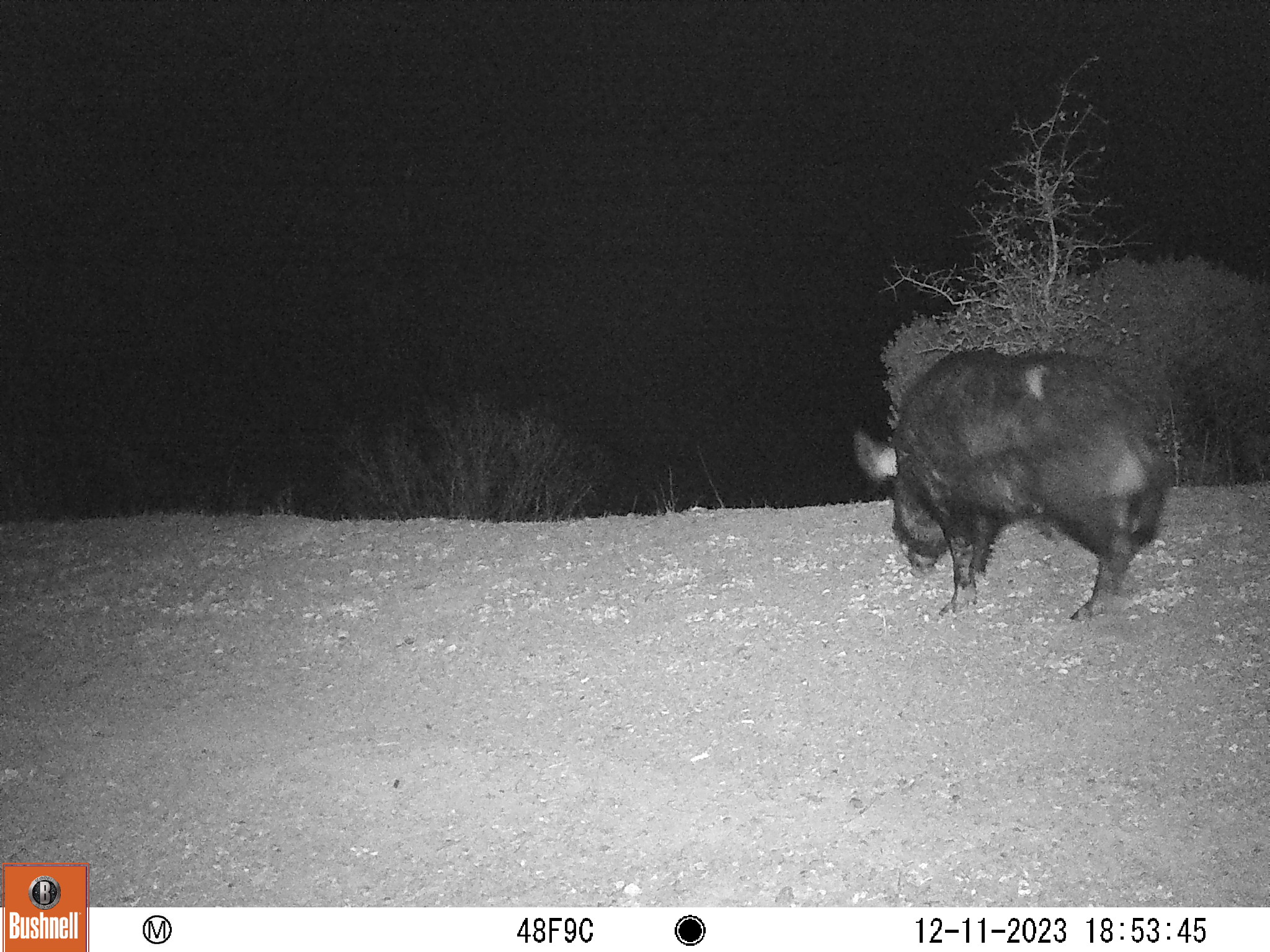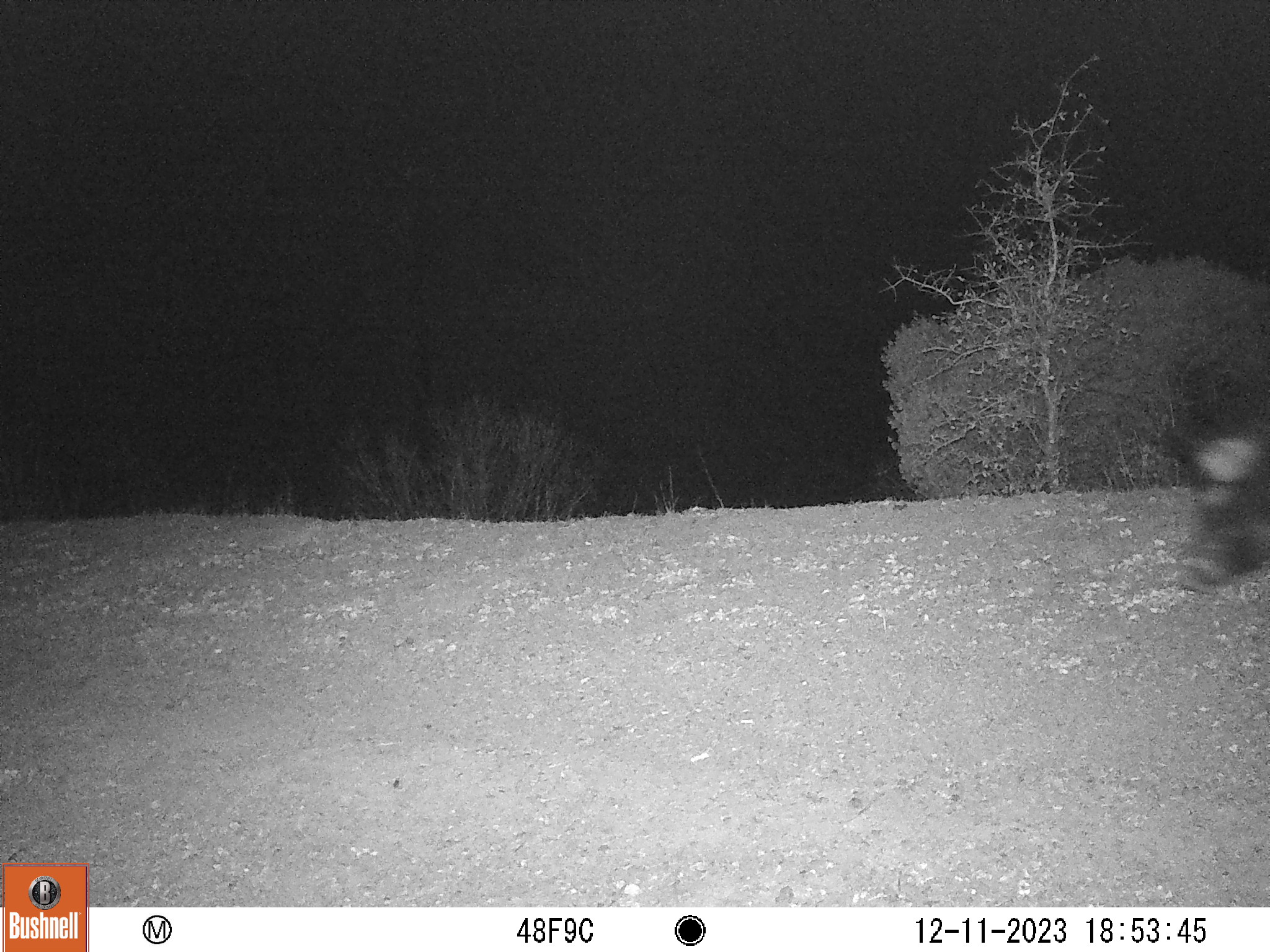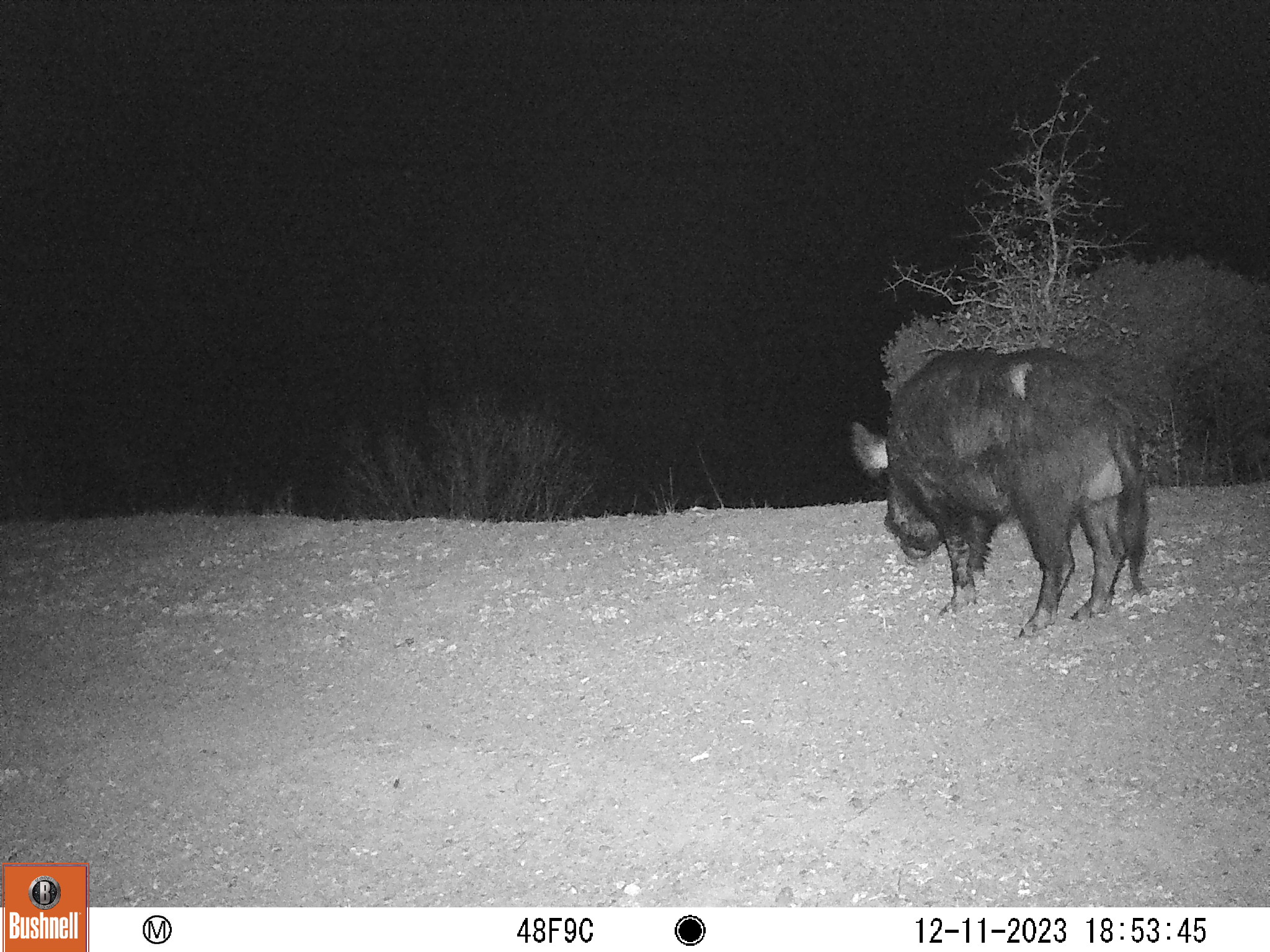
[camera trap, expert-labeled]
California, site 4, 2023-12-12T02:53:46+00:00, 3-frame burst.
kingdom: Animalia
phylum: Chordata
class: Mammalia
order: Artiodactyla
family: Suidae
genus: Sus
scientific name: Sus scrofa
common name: wild boar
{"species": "wild boar (Sus scrofa)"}